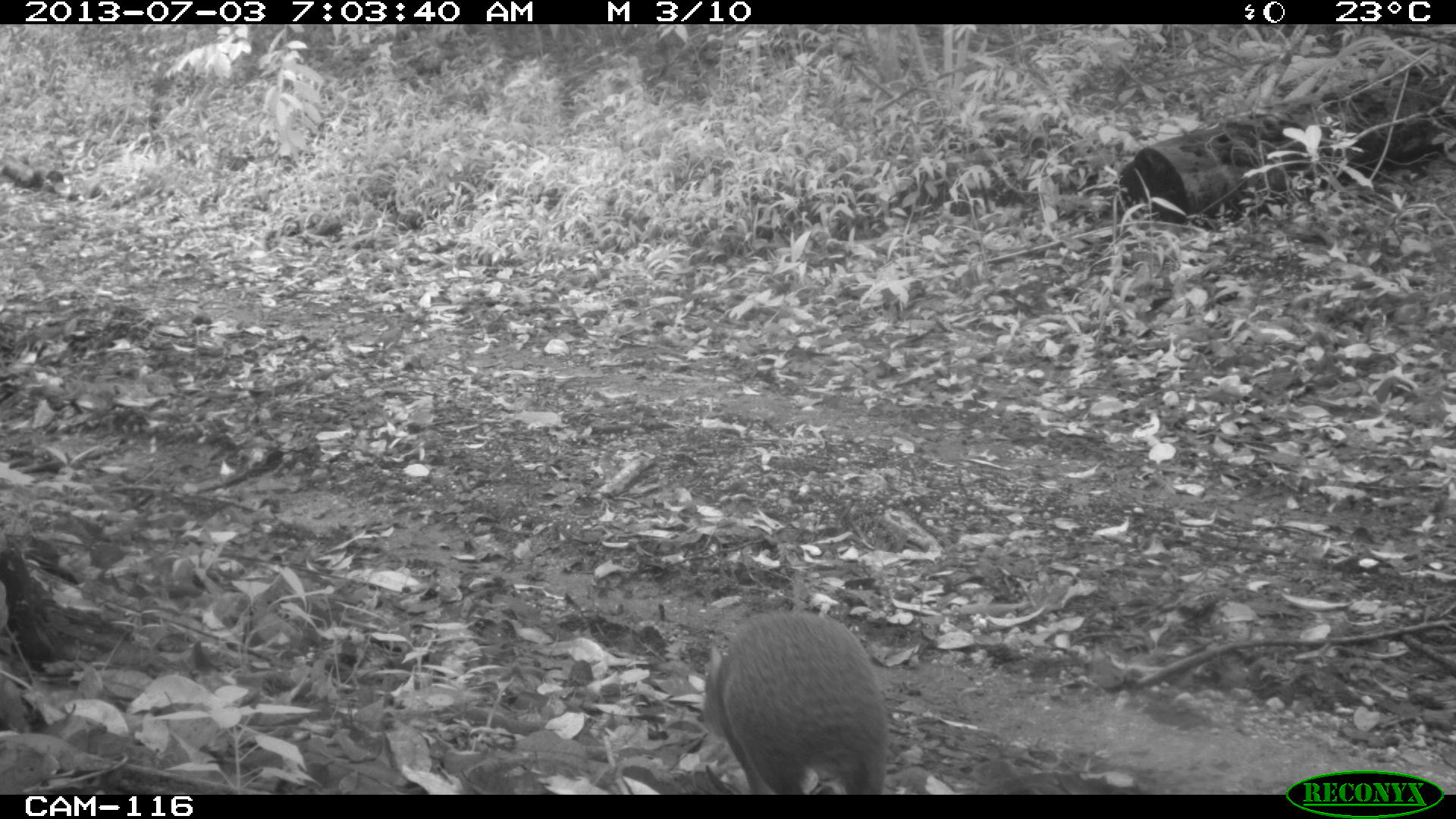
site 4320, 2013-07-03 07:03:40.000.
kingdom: Animalia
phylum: Chordata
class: Mammalia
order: Rodentia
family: Dasyproctidae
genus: Dasyprocta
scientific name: Dasyprocta punctata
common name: central american agouti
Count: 1.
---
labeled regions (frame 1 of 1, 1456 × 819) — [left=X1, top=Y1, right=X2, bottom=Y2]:
dasyprocta punctata: [left=700, top=613, right=888, bottom=793]